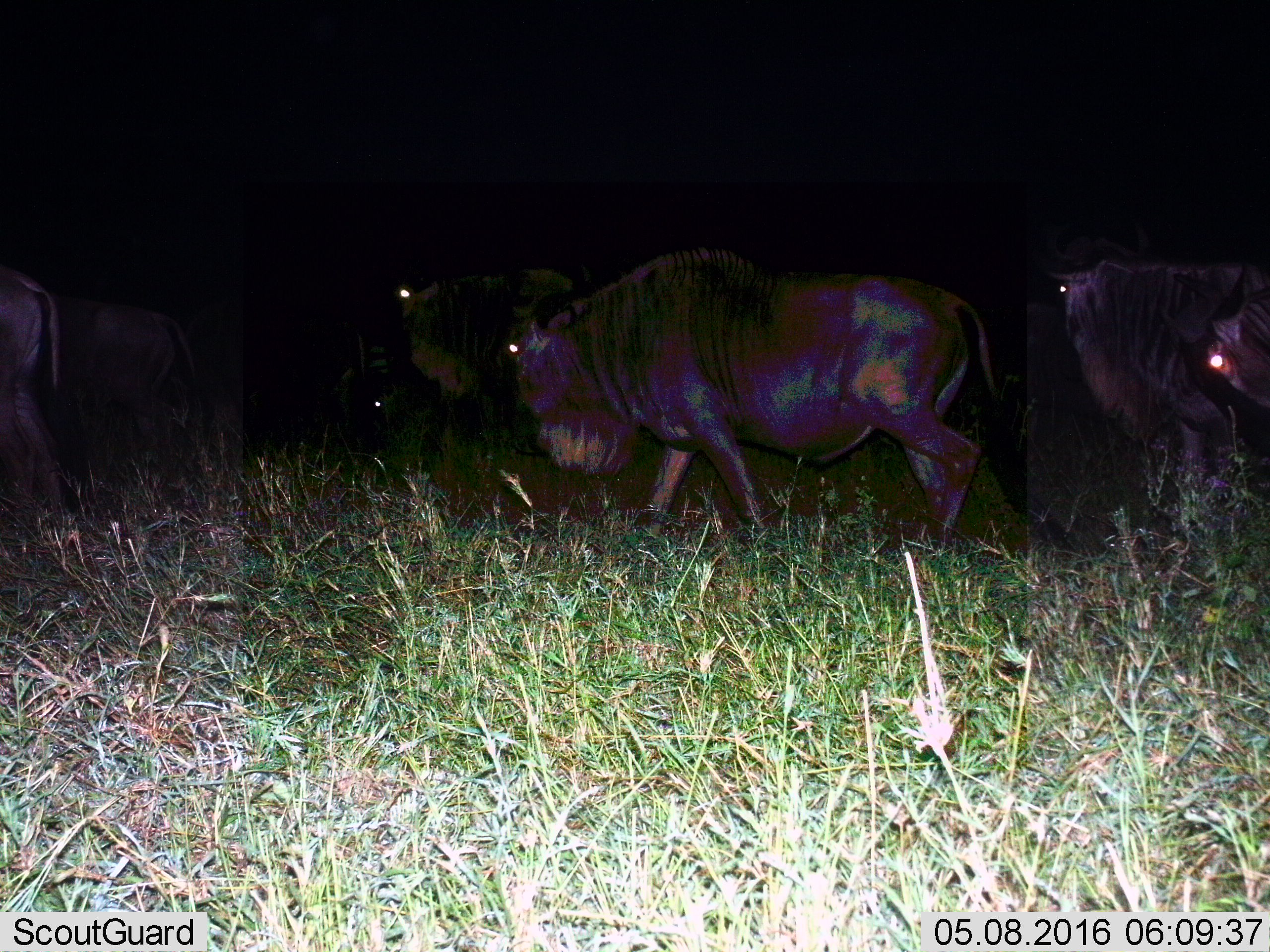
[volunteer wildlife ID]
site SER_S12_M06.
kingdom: Animalia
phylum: Chordata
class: Mammalia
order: Artiodactyla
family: Bovidae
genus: Connochaetes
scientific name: Connochaetes taurinus taurinus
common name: blue wildebeest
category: wildebeestblue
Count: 5.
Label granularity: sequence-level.